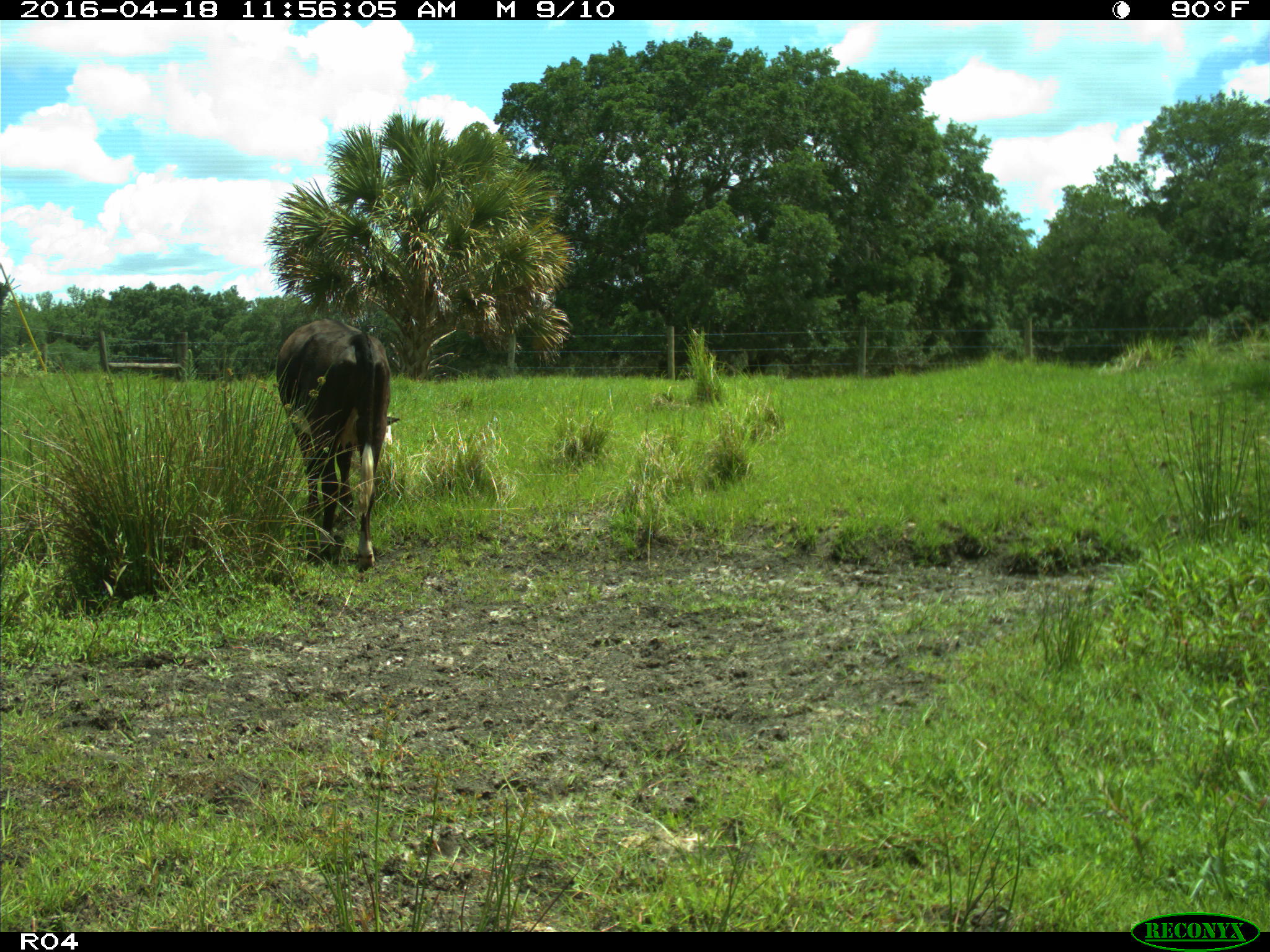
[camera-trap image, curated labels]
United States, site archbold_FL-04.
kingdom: Animalia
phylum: Chordata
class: Mammalia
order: Artiodactyla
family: Bovidae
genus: Bos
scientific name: Bos taurus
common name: domestic cow